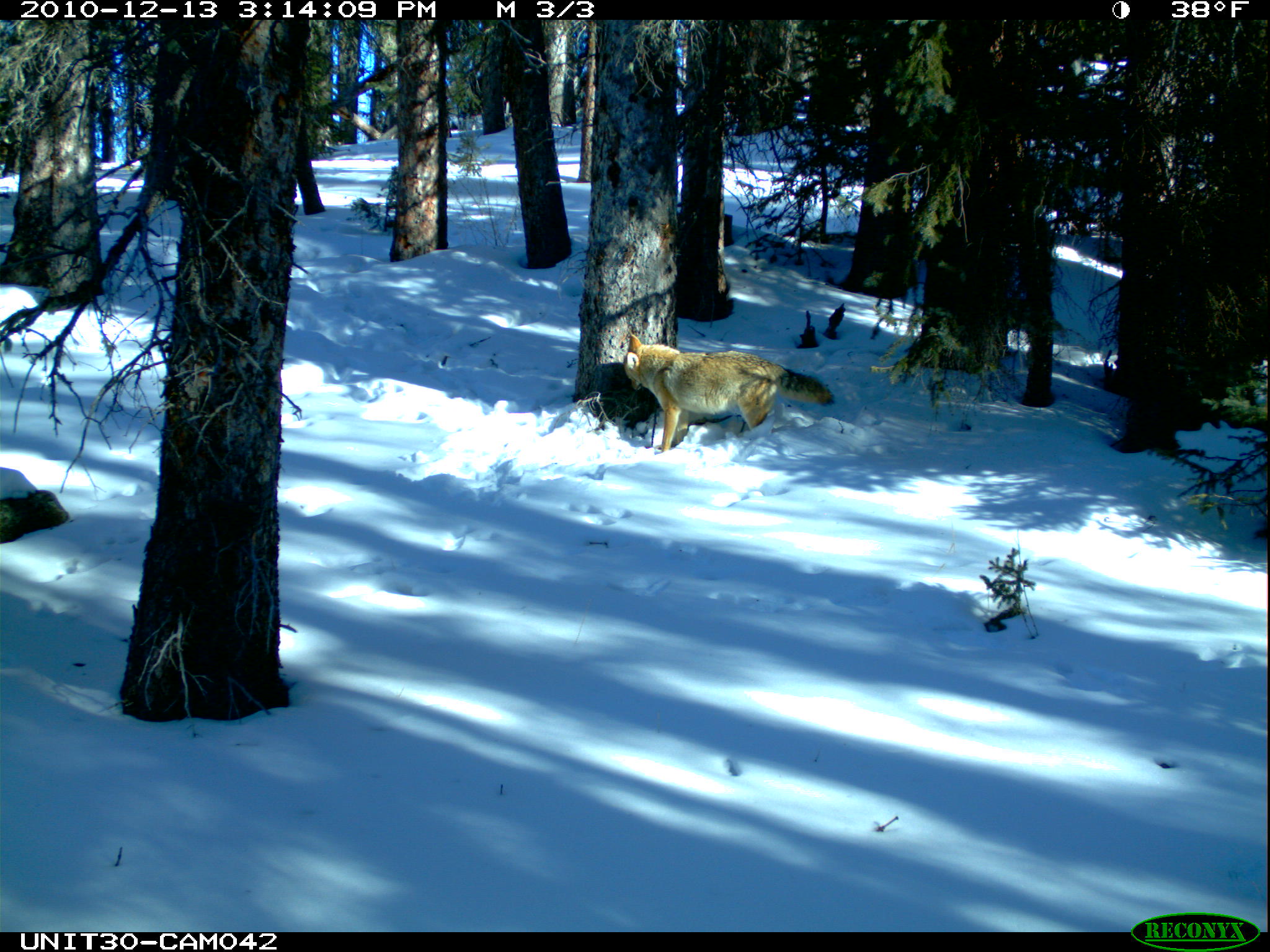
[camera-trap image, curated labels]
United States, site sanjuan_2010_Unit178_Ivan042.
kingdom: Animalia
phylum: Chordata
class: Mammalia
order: Carnivora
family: Canidae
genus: Canis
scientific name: Canis latrans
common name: coyote